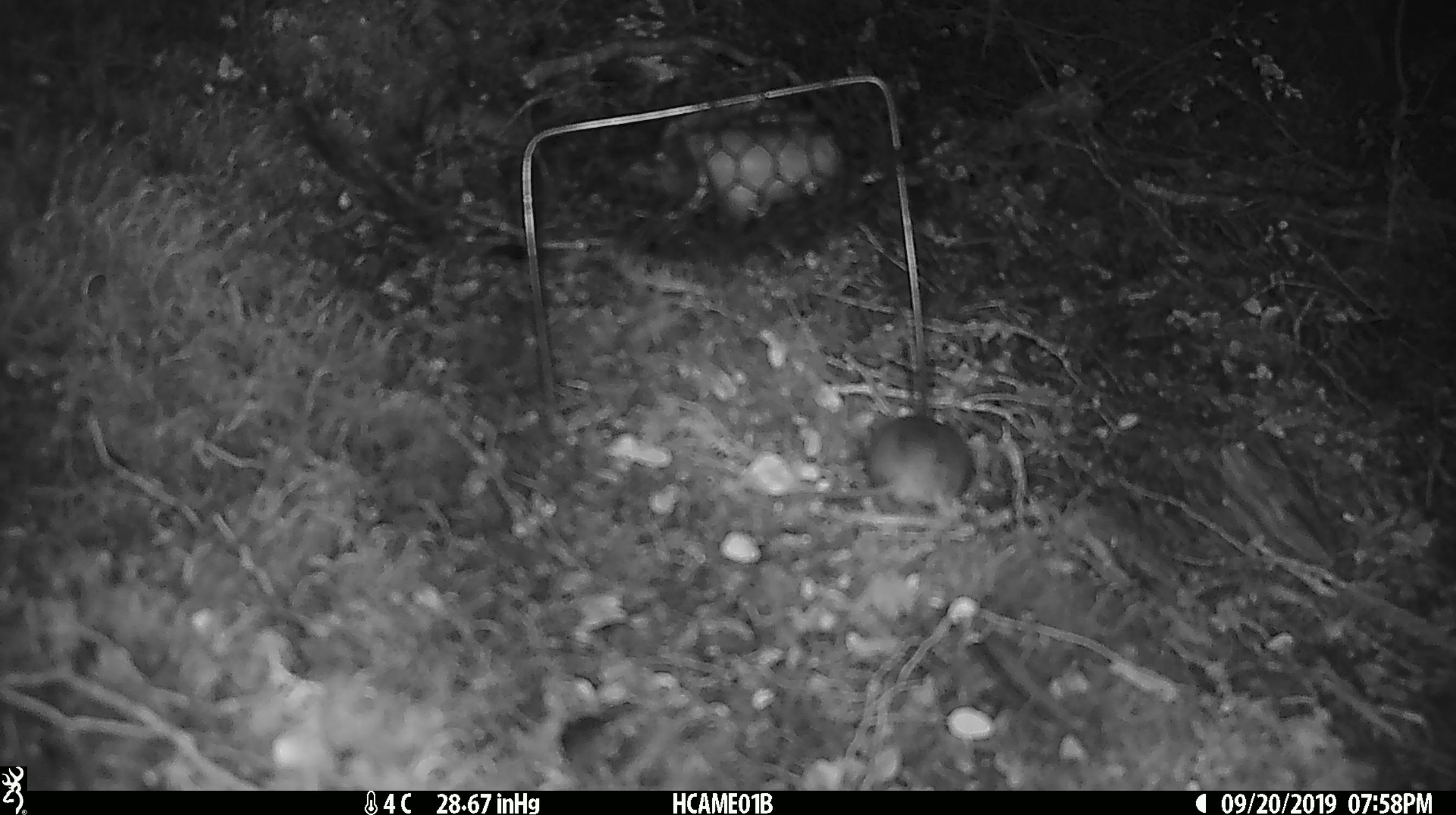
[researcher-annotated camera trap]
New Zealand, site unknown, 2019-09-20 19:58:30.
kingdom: Animalia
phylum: Chordata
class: Mammalia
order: Rodentia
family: Muridae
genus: Mus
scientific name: Mus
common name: mouse